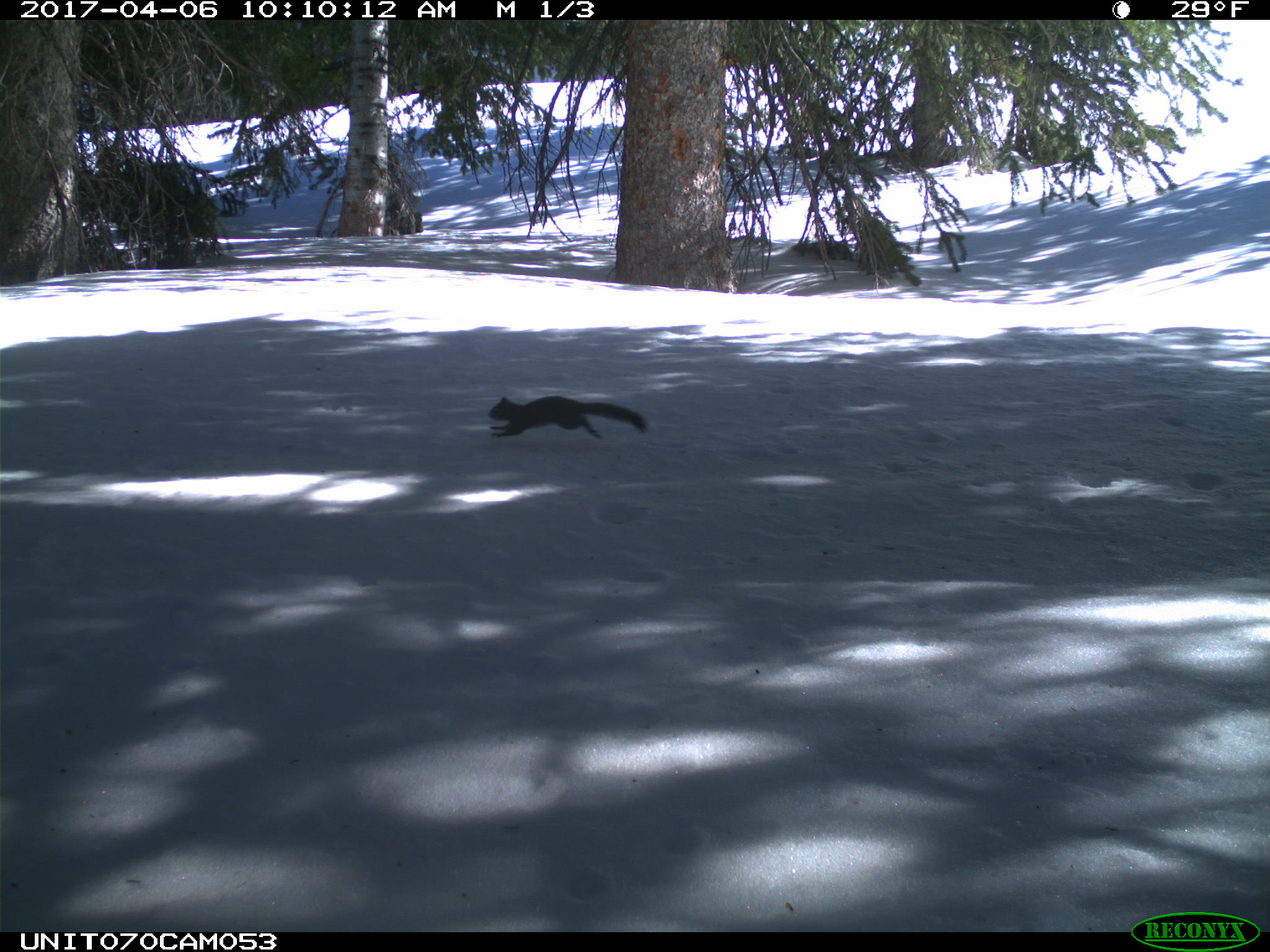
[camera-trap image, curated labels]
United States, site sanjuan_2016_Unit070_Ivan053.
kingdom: Animalia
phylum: Chordata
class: Mammalia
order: Rodentia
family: Sciuridae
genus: Tamiasciurus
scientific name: Tamiasciurus hudsonicus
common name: american red squirrel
Tamiasciurus hudsonicus (american red squirrel).